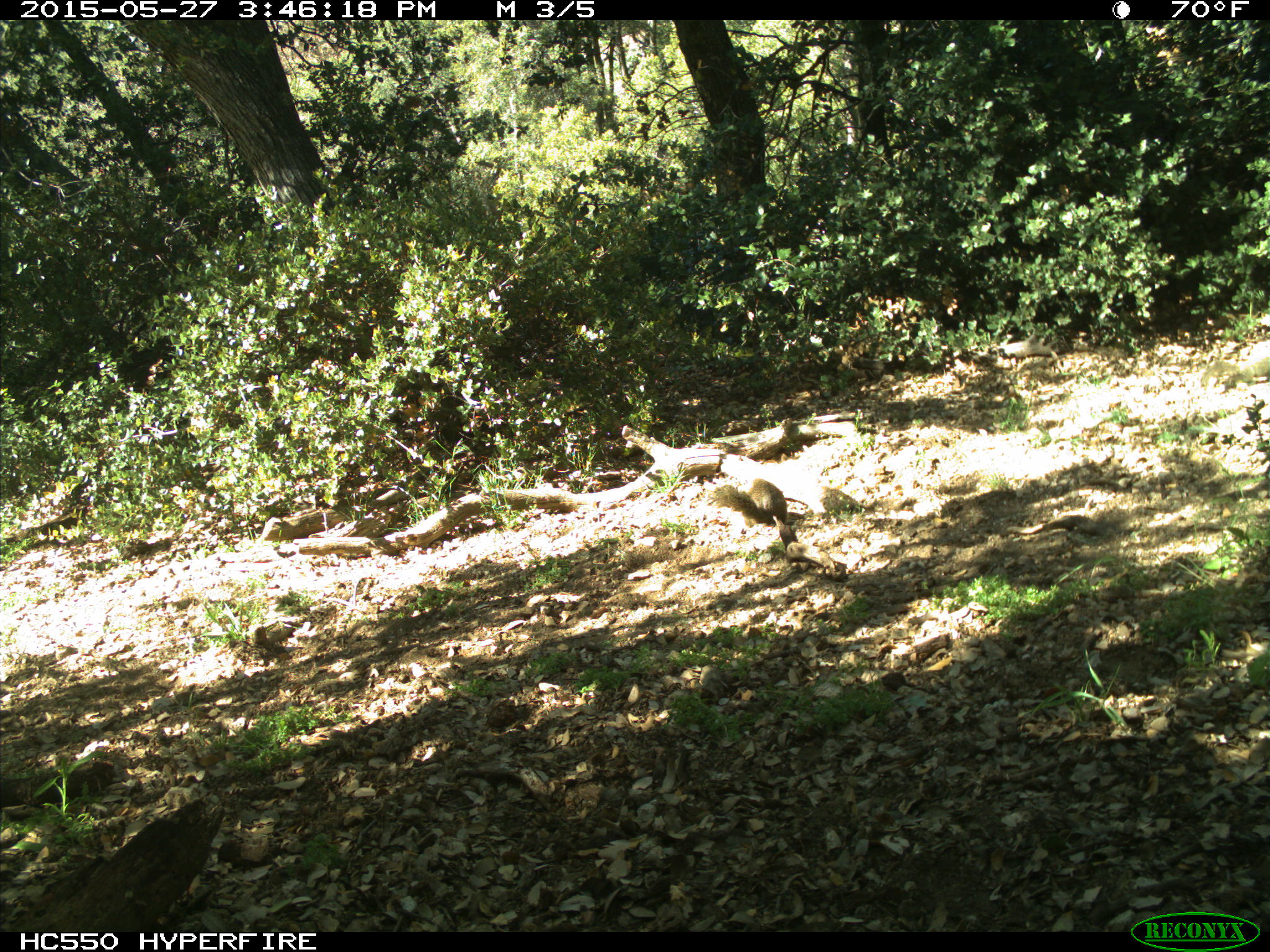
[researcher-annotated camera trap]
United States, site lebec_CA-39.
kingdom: Animalia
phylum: Chordata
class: Mammalia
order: Rodentia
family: Sciuridae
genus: Otospermophilus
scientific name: Otospermophilus beecheyi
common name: california ground squirrel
Otospermophilus beecheyi (california ground squirrel).